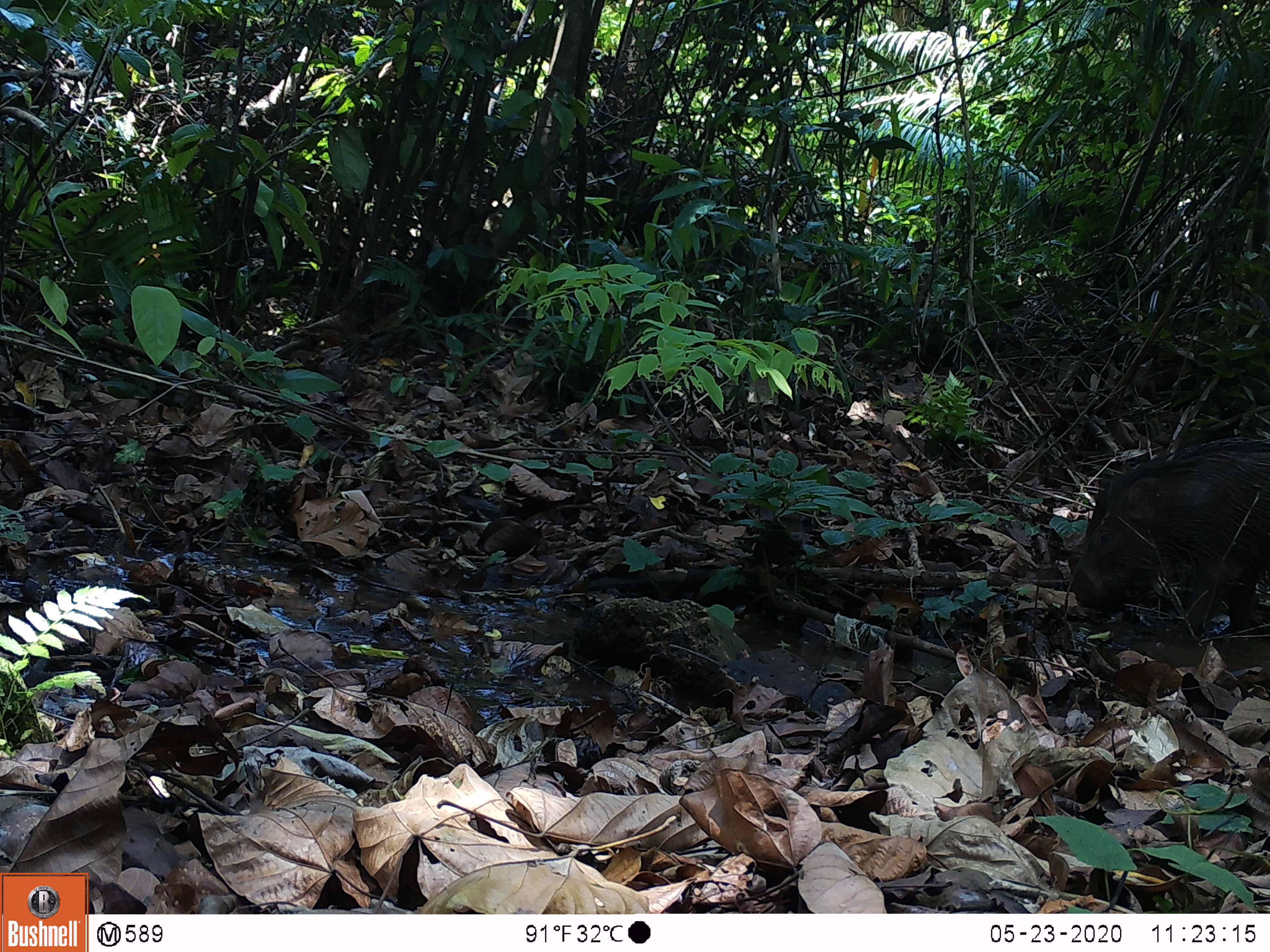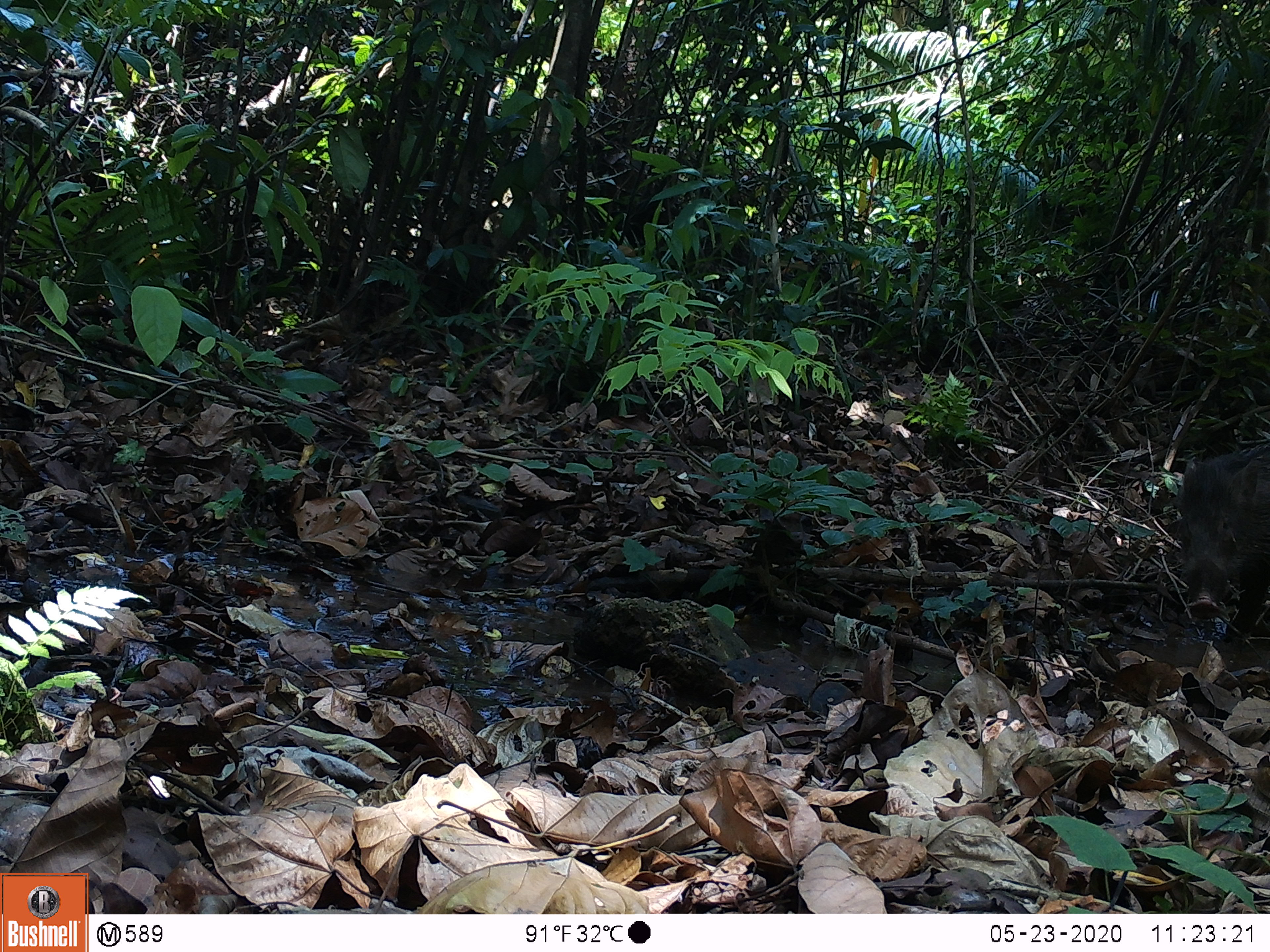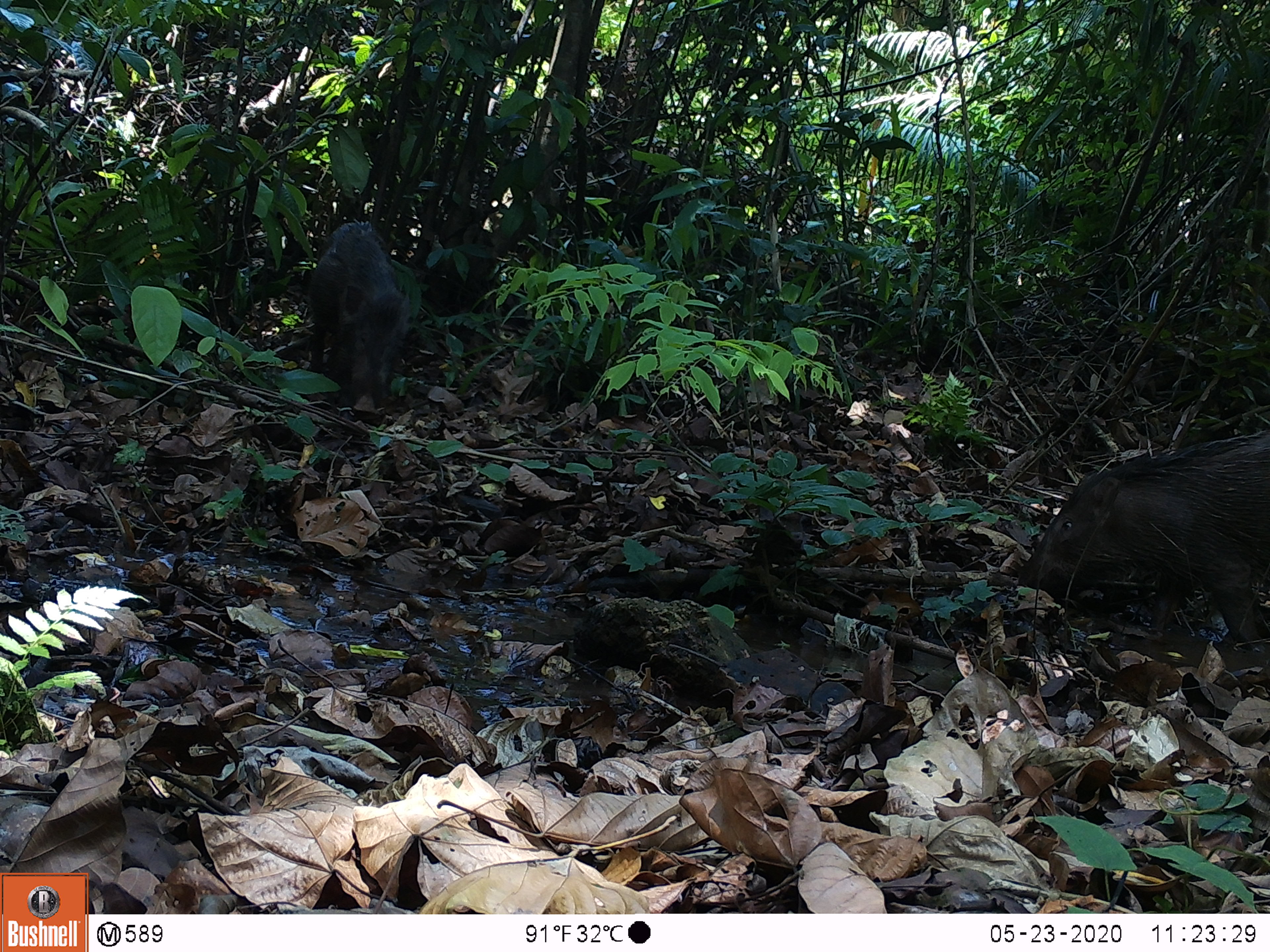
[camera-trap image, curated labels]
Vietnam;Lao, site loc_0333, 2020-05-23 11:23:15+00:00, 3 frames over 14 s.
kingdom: Animalia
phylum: Chordata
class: Mammalia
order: Artiodactyla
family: Suidae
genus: Sus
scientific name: Sus scrofa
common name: eurasian wild pig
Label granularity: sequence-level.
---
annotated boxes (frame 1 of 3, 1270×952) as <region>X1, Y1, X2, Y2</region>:
eurasian wild pig: <region>1072, 438, 1270, 642</region>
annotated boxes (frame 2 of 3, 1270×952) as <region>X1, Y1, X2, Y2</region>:
eurasian wild pig: <region>1176, 434, 1270, 646</region>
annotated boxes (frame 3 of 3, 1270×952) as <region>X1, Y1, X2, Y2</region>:
eurasian wild pig: <region>1018, 424, 1270, 651</region>; <region>304, 218, 409, 427</region>